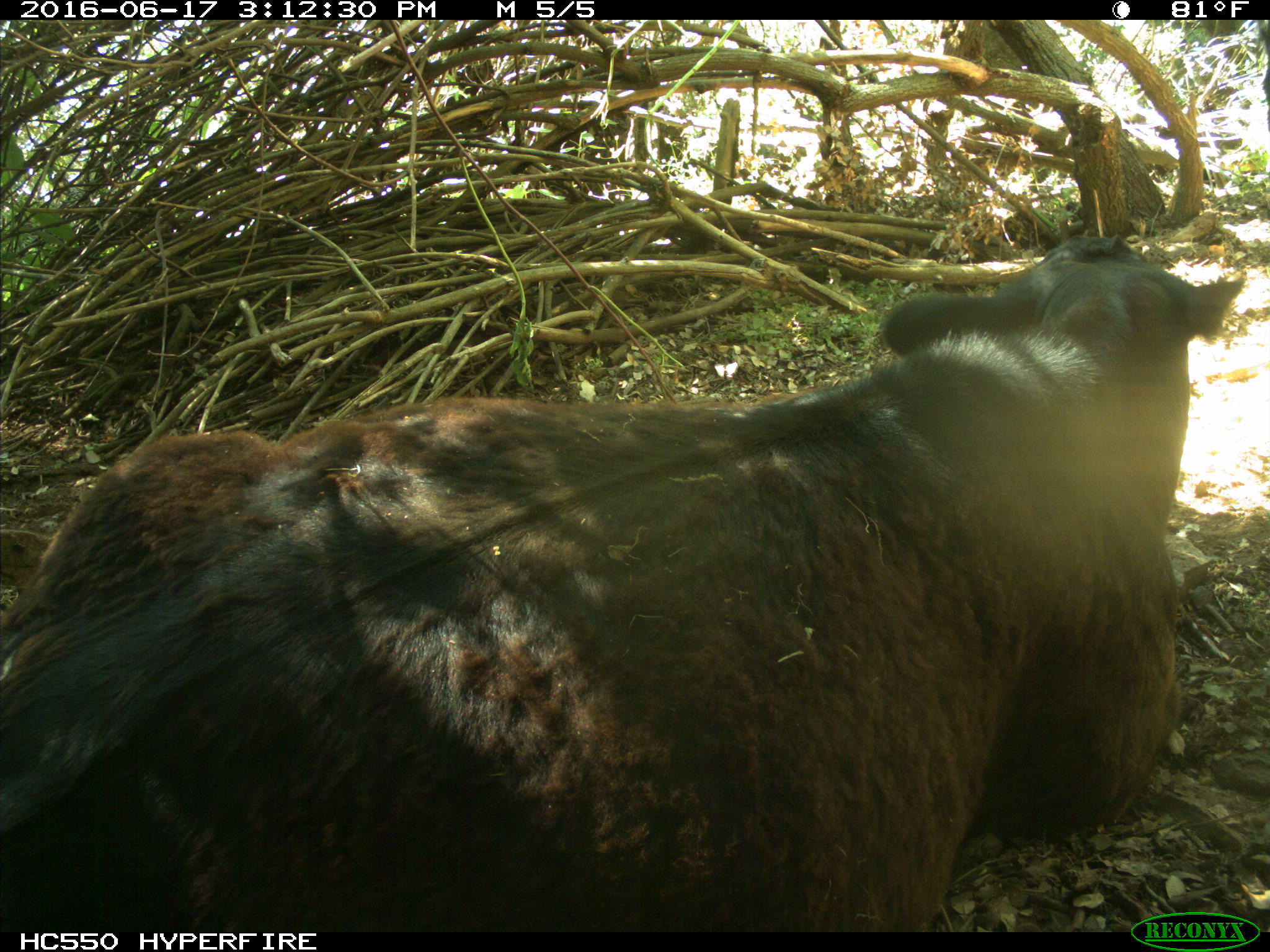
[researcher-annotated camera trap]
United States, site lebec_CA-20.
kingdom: Animalia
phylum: Chordata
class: Mammalia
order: Artiodactyla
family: Bovidae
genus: Bos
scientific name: Bos taurus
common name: domestic cow